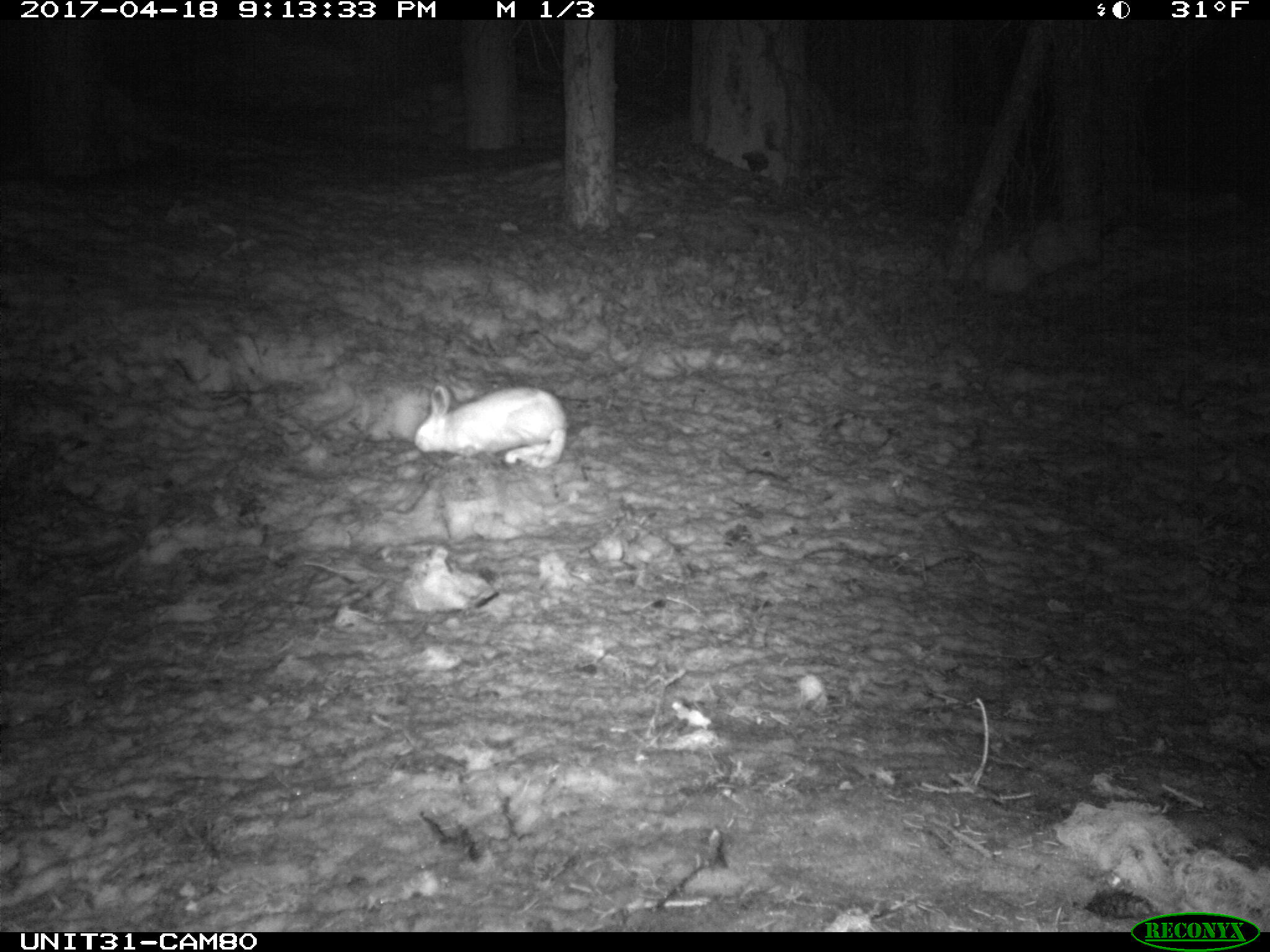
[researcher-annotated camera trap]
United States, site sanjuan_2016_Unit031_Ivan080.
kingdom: Animalia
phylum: Chordata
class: Mammalia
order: Lagomorpha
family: Leporidae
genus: Lepus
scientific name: Lepus americanus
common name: snowshoe hare